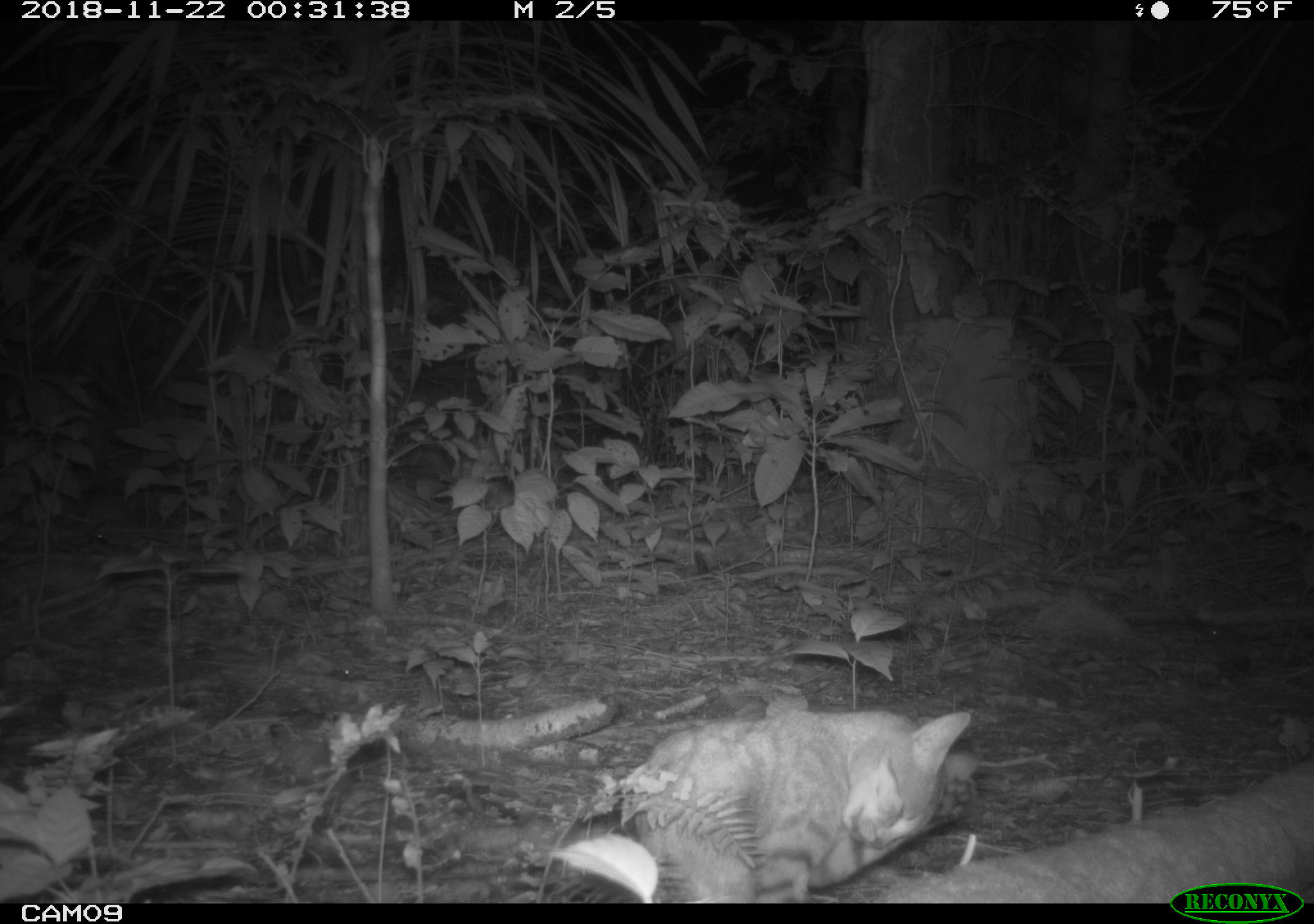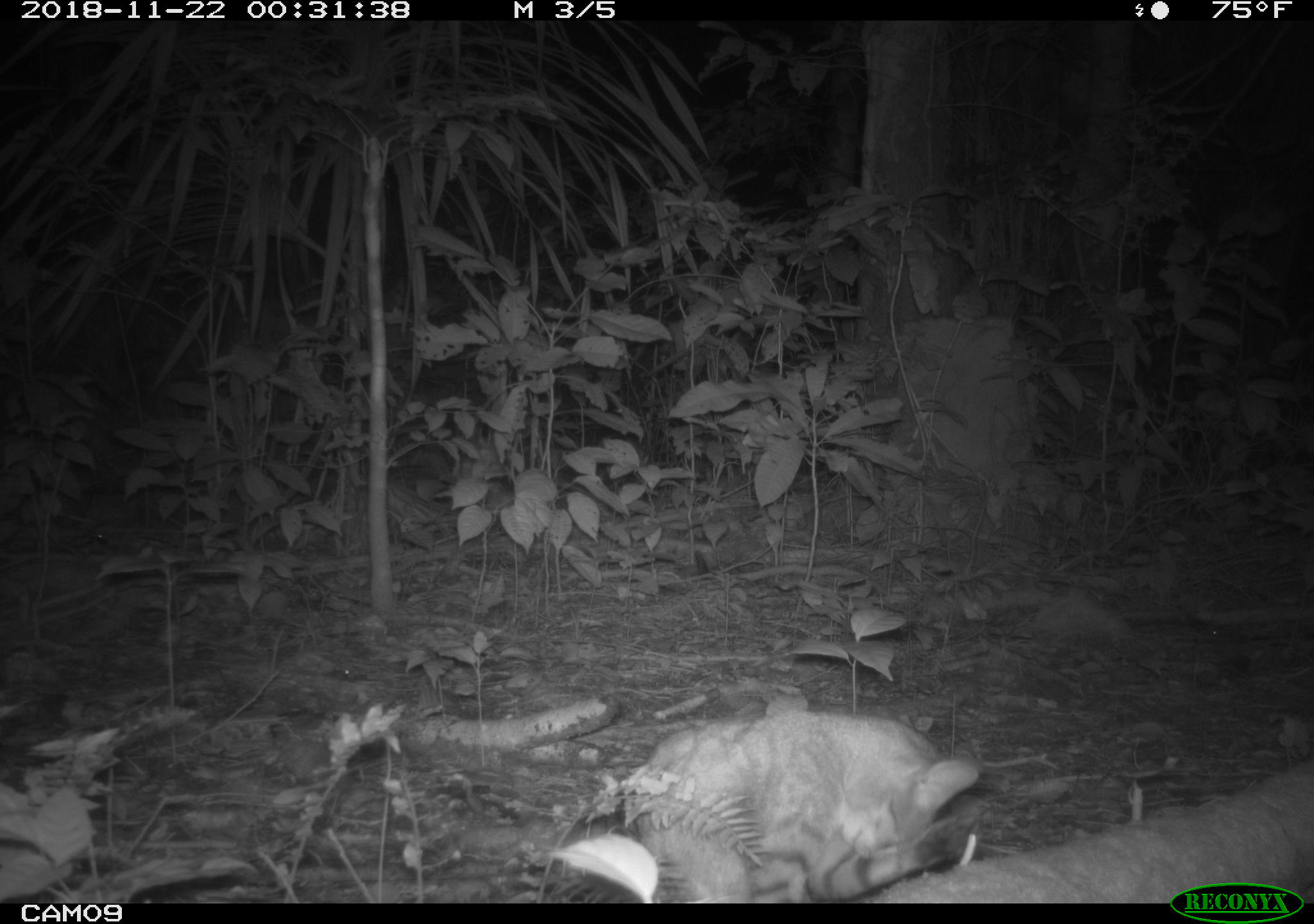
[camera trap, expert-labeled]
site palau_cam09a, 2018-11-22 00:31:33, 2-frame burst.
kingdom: Animalia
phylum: Chordata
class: Mammalia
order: Carnivora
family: Felidae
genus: Felis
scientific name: Felis catus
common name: cat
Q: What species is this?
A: Cat (Felis catus).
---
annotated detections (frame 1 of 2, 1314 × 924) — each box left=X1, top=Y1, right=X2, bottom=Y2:
cat: left=547, top=699, right=1000, bottom=902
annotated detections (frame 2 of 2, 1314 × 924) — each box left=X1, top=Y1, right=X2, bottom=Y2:
cat: left=625, top=702, right=984, bottom=901